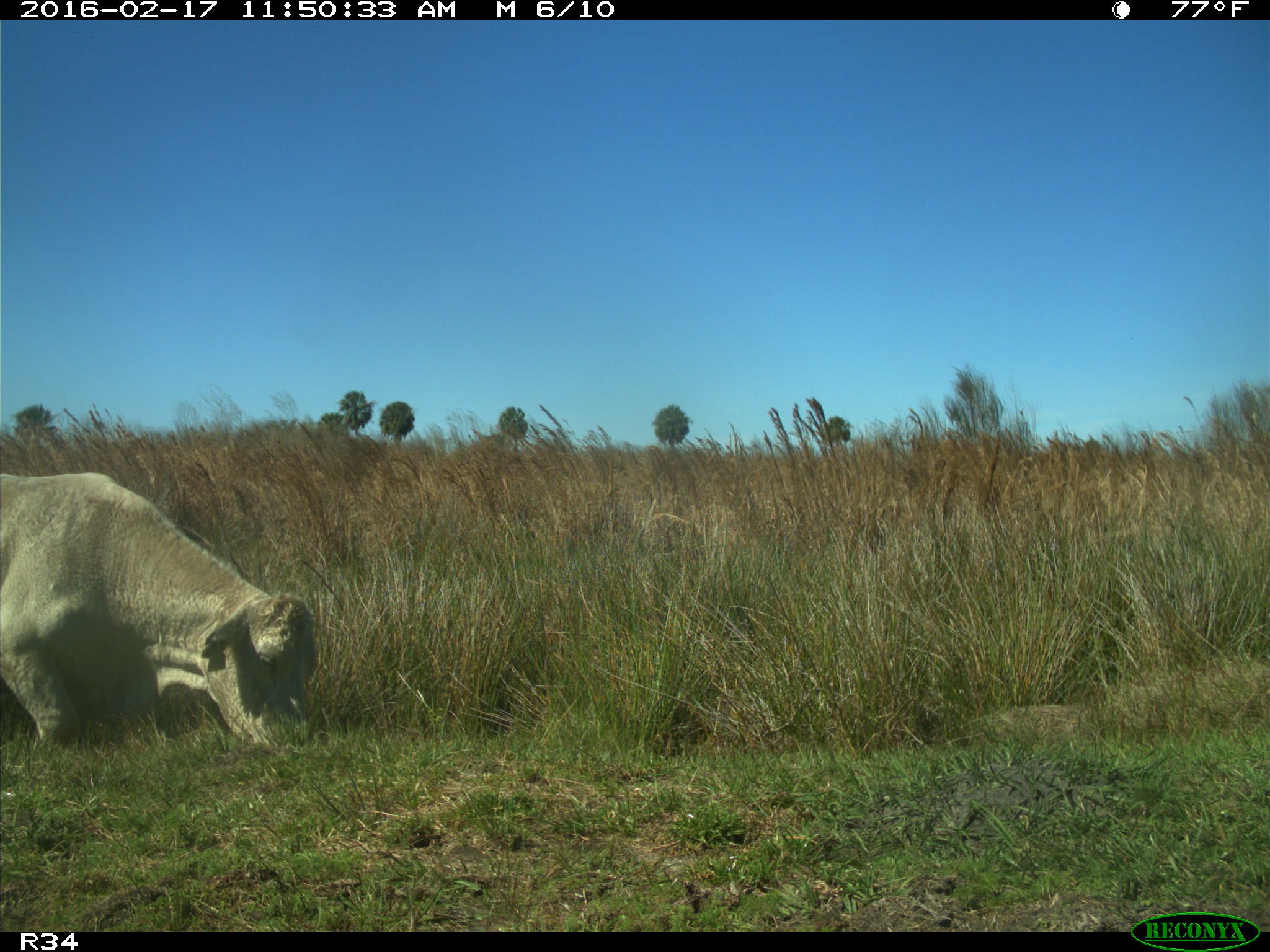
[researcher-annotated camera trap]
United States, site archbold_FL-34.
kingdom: Animalia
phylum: Chordata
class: Mammalia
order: Artiodactyla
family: Bovidae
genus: Bos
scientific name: Bos taurus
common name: domestic cow